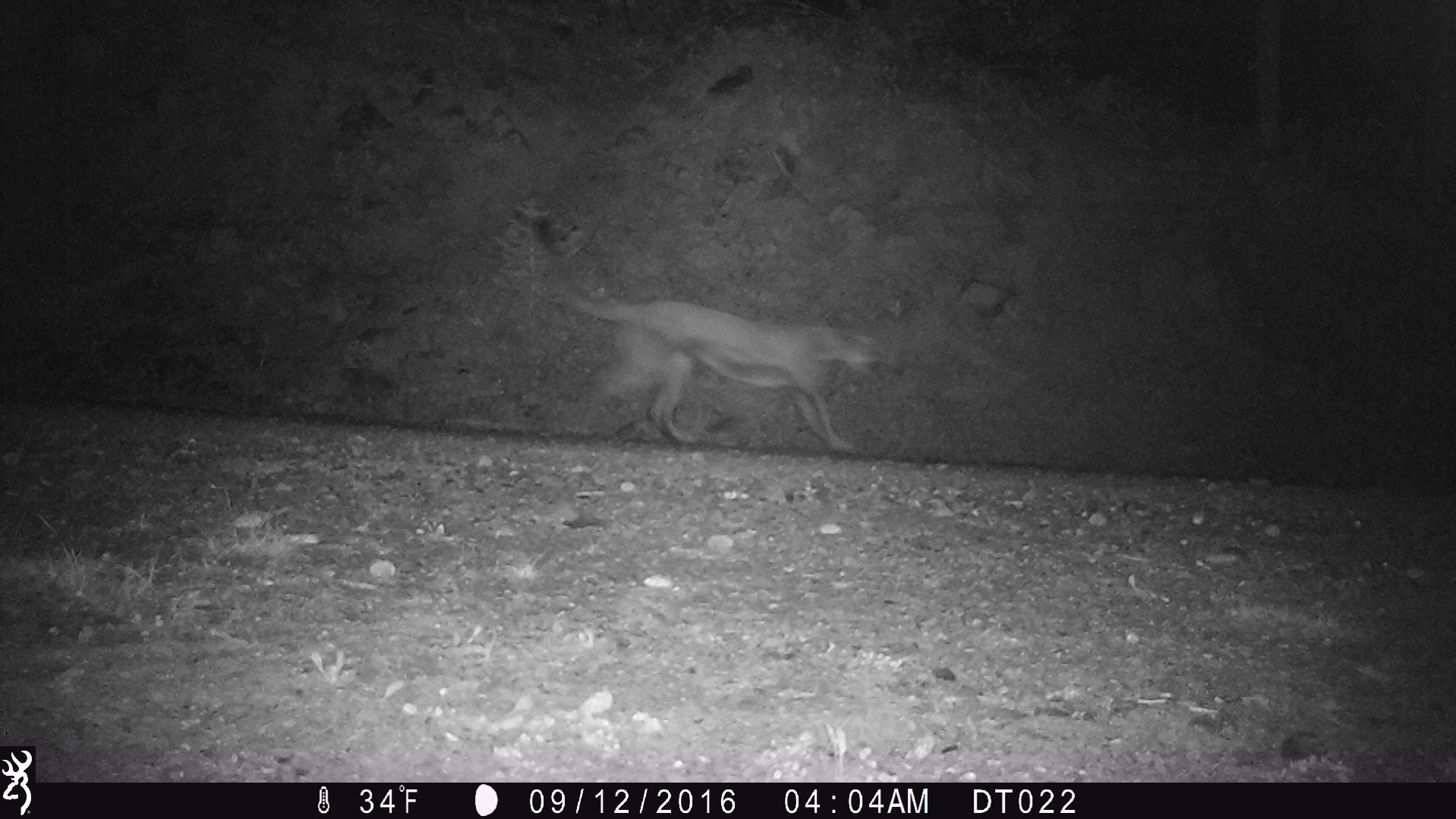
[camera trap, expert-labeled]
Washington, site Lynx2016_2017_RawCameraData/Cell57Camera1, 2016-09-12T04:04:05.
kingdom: Animalia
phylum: Chordata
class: Mammalia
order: Carnivora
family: Felidae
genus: Puma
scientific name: Puma concolor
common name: mountain lion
Puma concolor (mountain lion). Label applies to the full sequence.